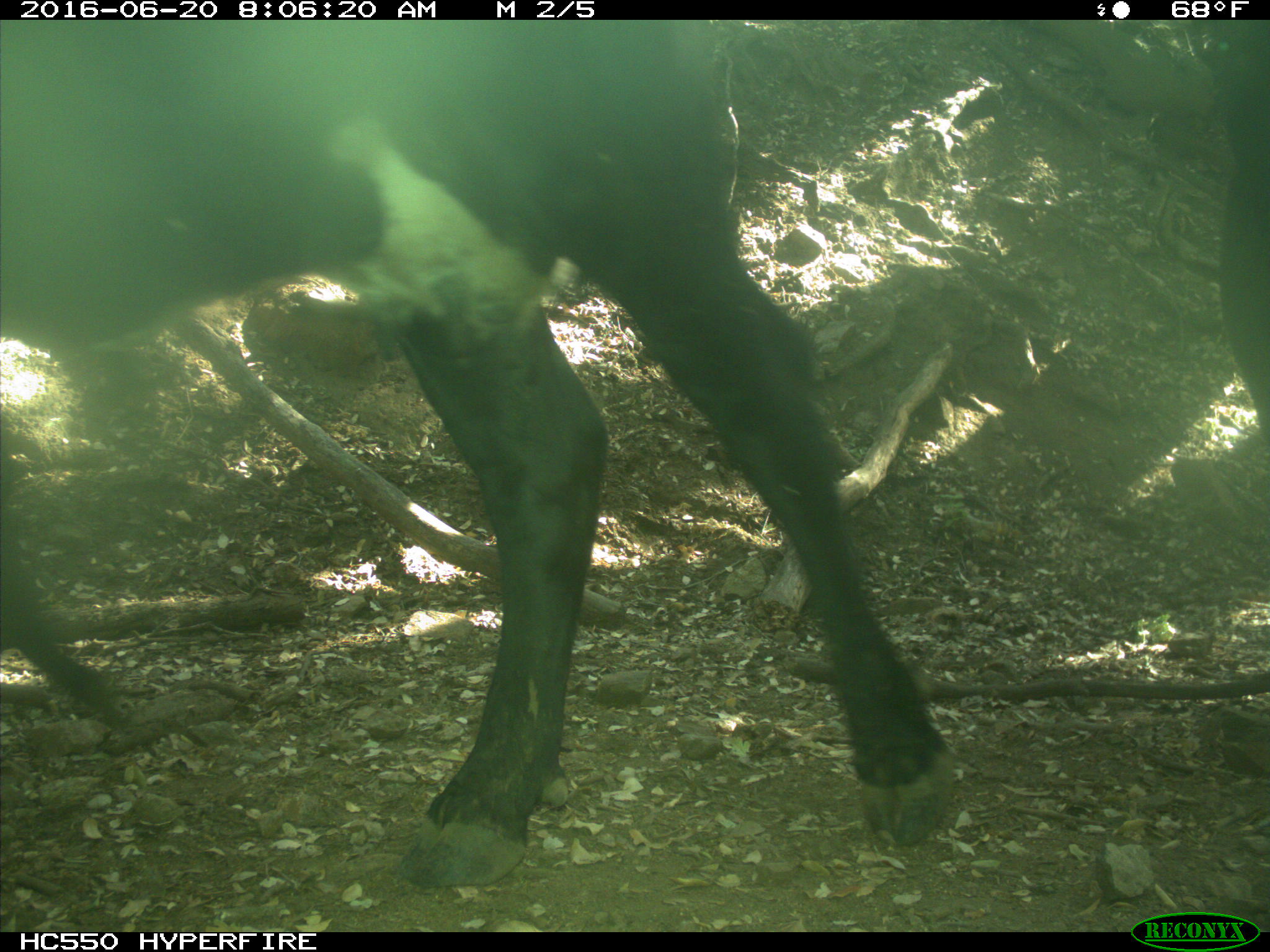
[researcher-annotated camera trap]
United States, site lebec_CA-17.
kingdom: Animalia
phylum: Chordata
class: Mammalia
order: Artiodactyla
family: Bovidae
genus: Bos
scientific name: Bos taurus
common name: domestic cow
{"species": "Bos taurus (domestic cow)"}